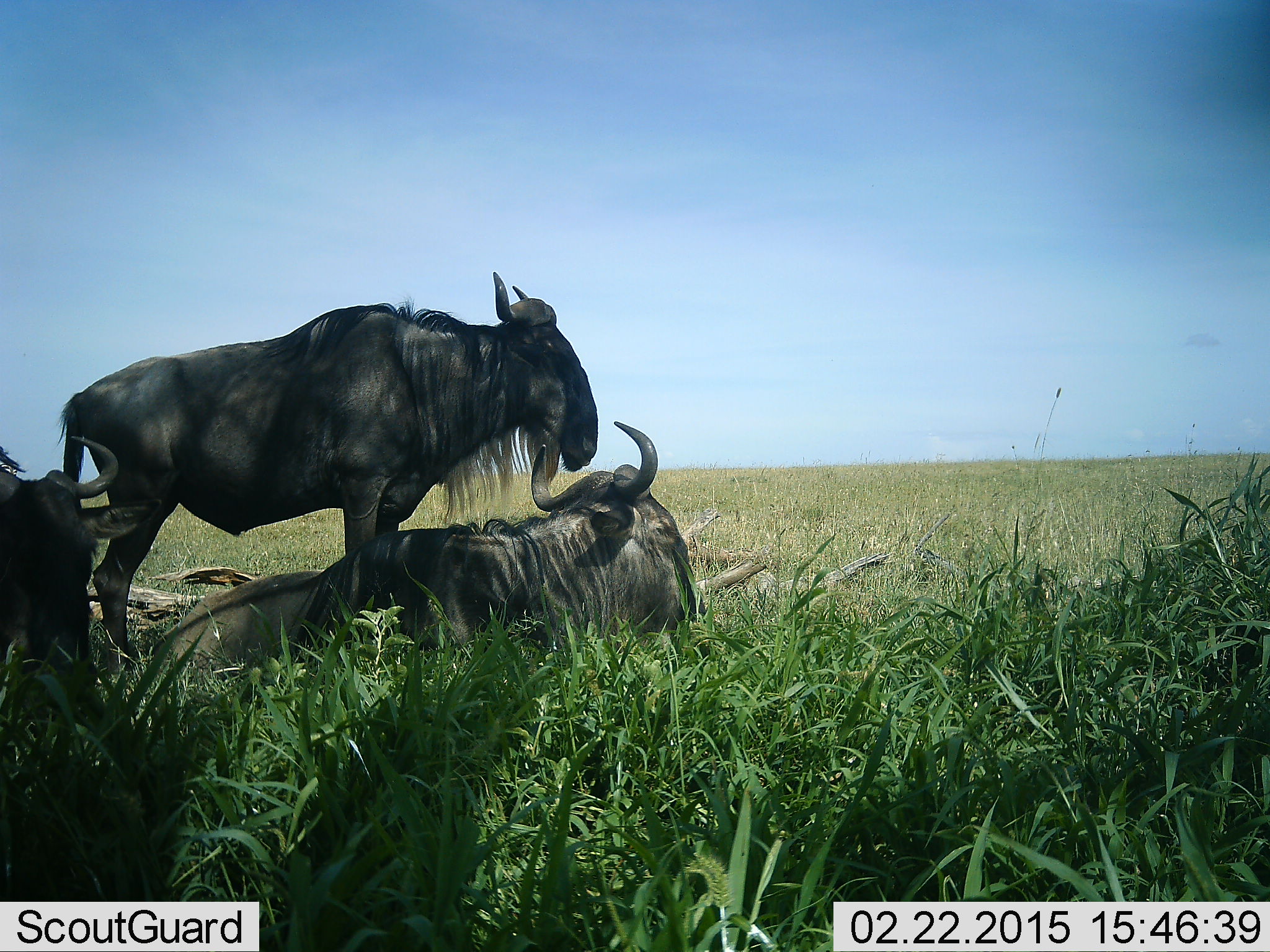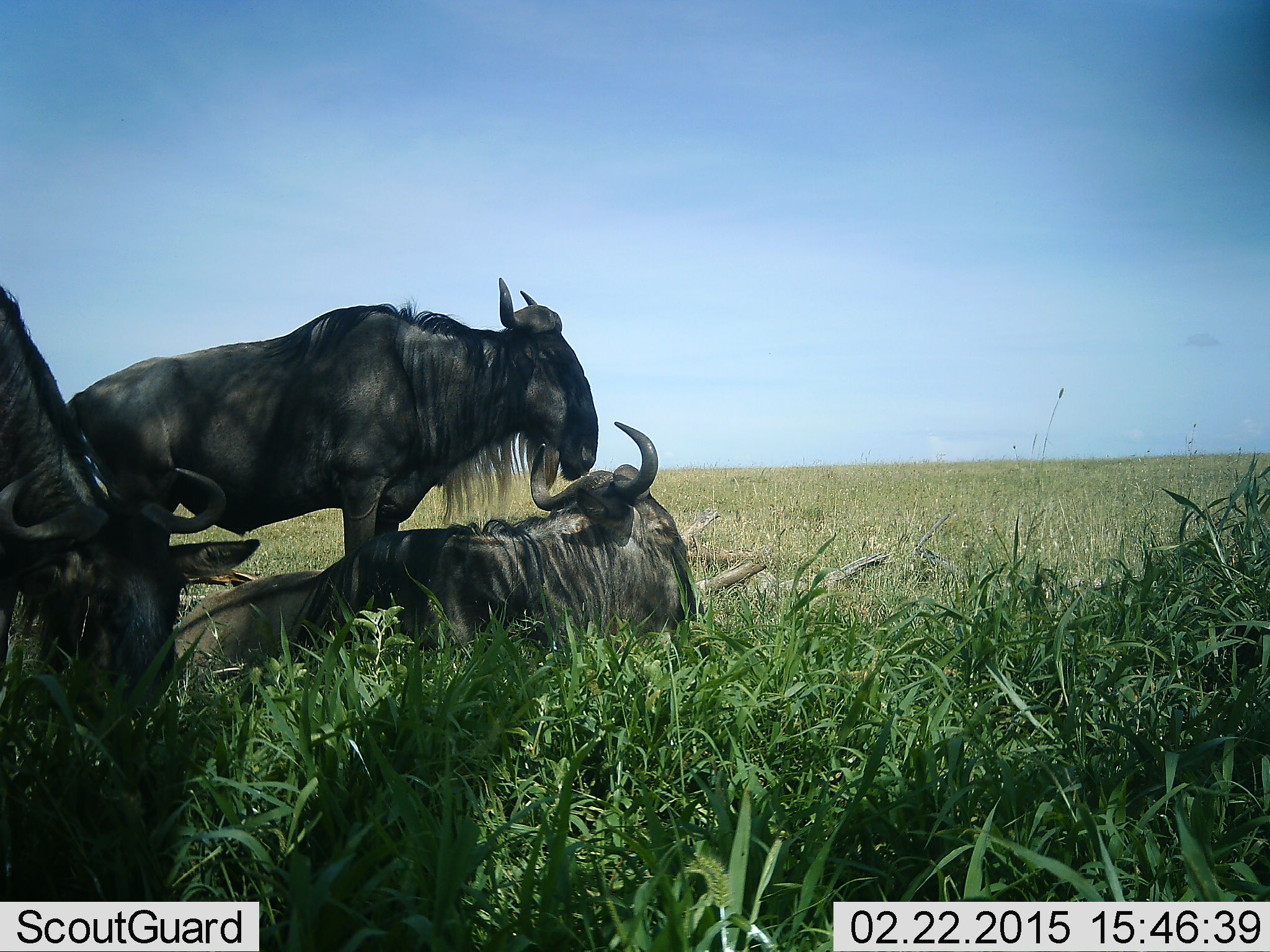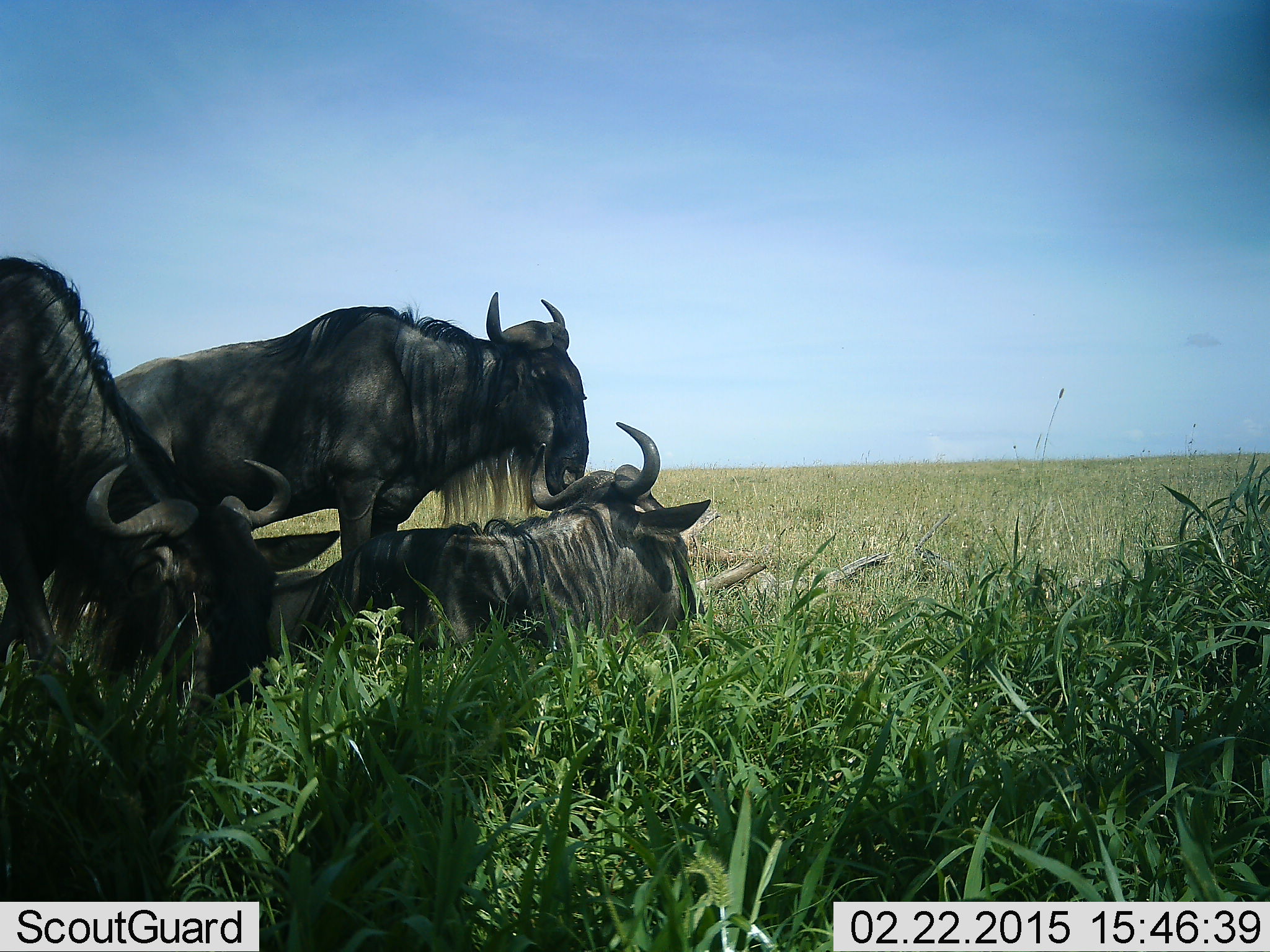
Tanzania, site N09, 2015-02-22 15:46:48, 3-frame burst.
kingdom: Animalia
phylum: Chordata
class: Mammalia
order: Artiodactyla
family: Bovidae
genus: Connochaetes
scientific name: Connochaetes taurinus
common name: blue wildebeest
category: wildebeest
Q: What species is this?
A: Wildebeest (blue wildebeest) (Connochaetes taurinus).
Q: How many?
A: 3.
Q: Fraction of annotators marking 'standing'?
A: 80%.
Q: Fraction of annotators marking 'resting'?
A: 90%.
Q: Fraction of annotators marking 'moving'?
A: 20%.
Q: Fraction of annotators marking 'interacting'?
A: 20%.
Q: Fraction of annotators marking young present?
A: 0%.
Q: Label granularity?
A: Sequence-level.